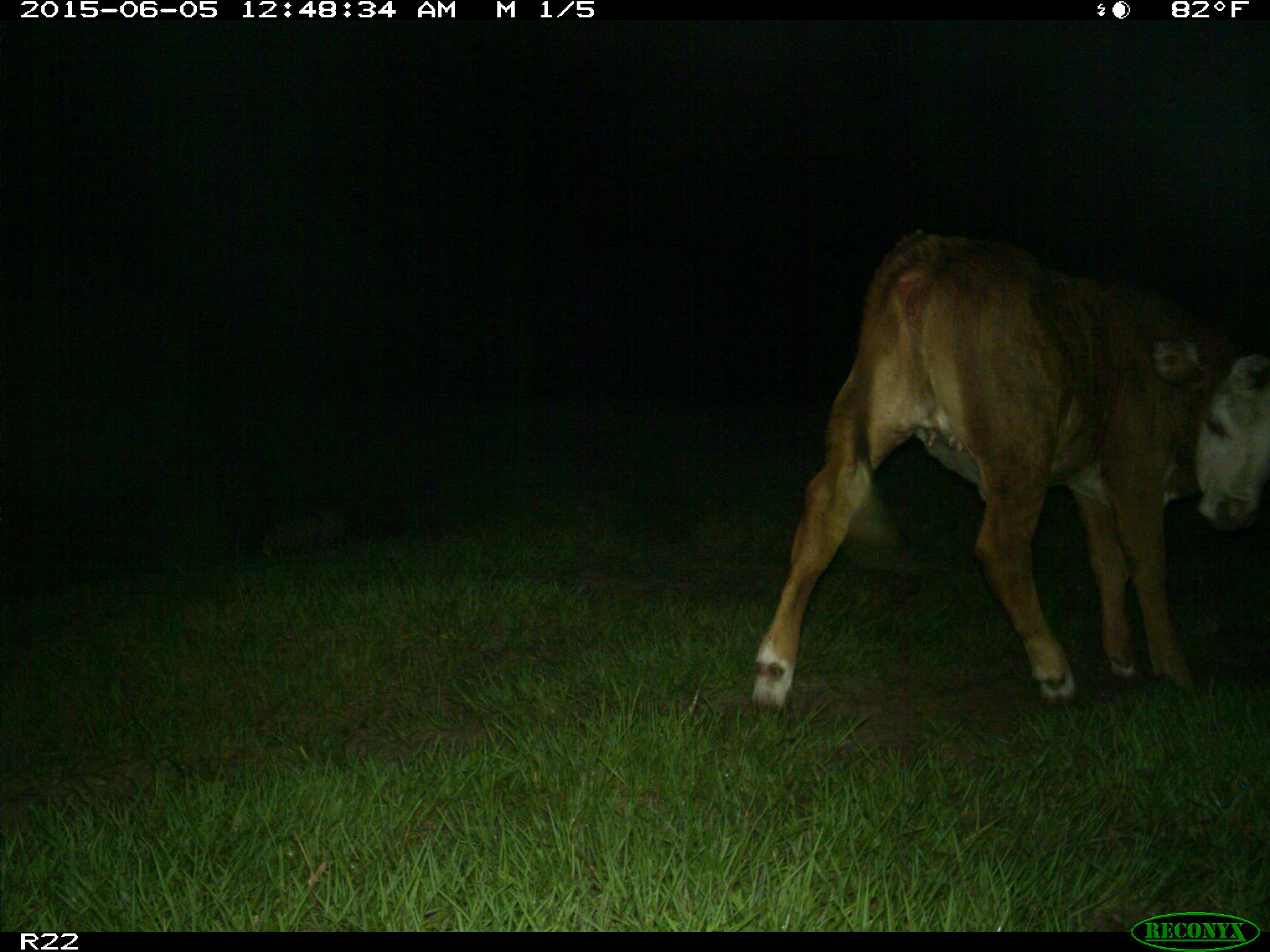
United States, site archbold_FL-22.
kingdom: Animalia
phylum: Chordata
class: Mammalia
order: Artiodactyla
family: Bovidae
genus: Bos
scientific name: Bos taurus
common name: domestic cow